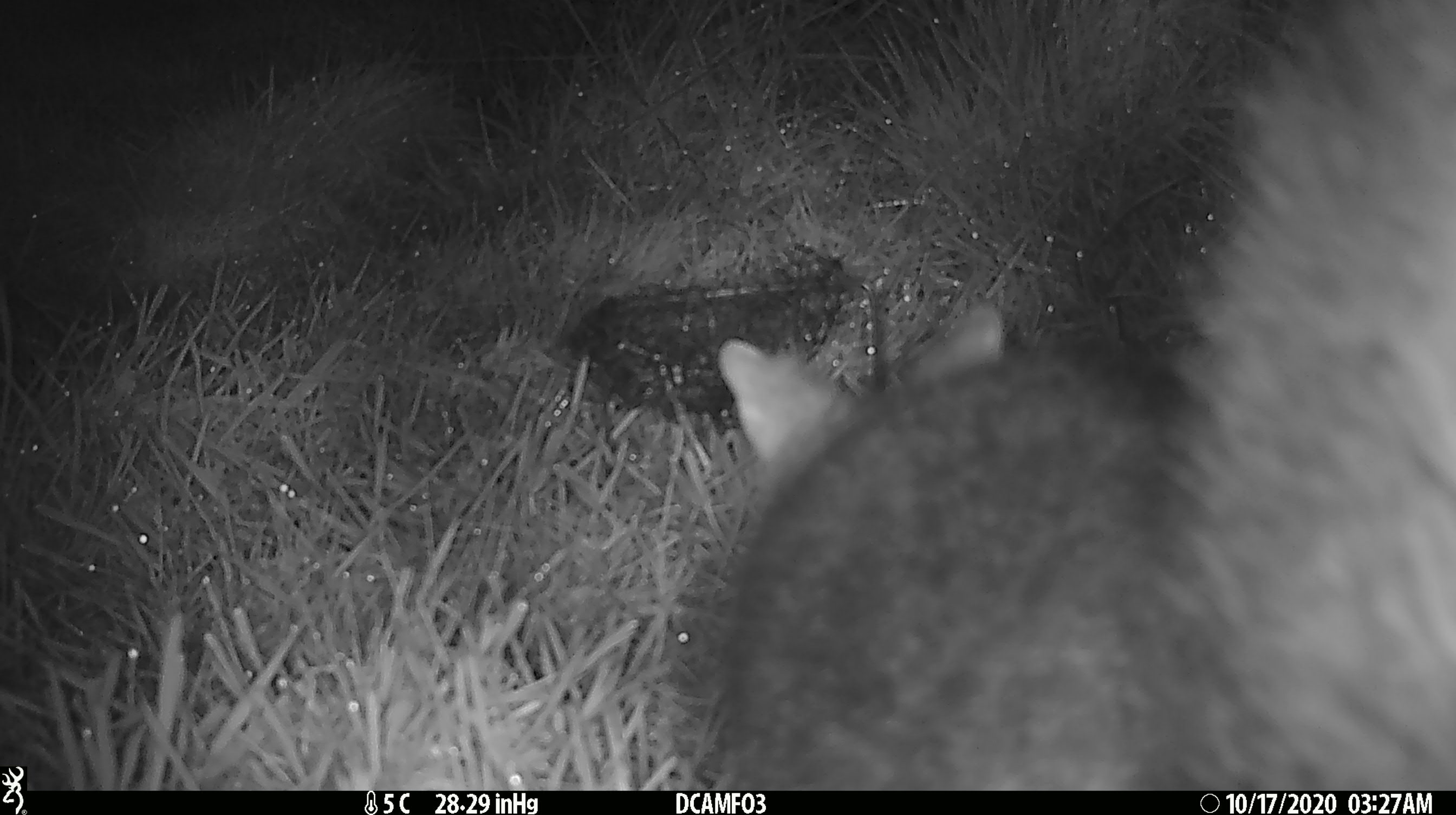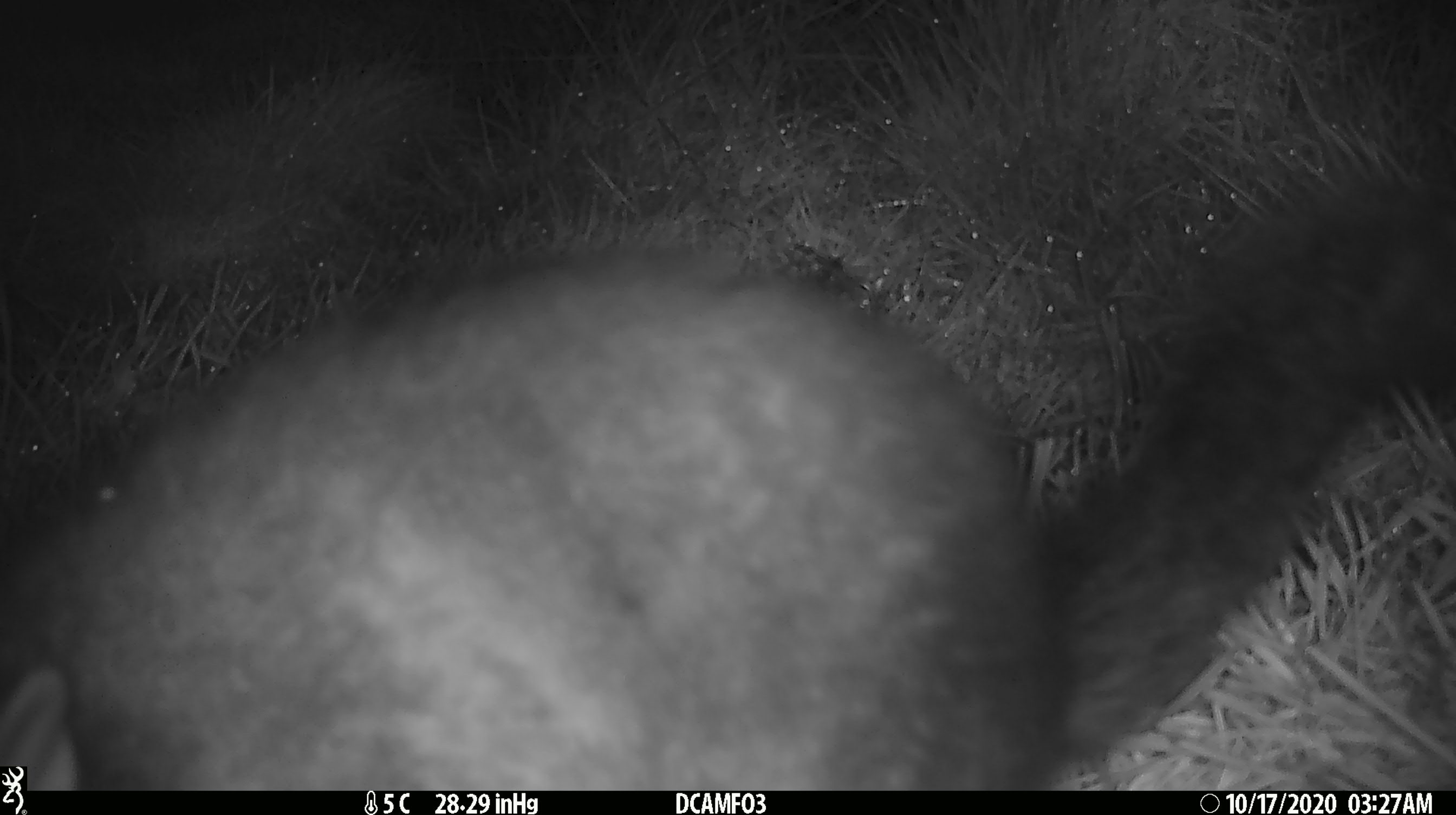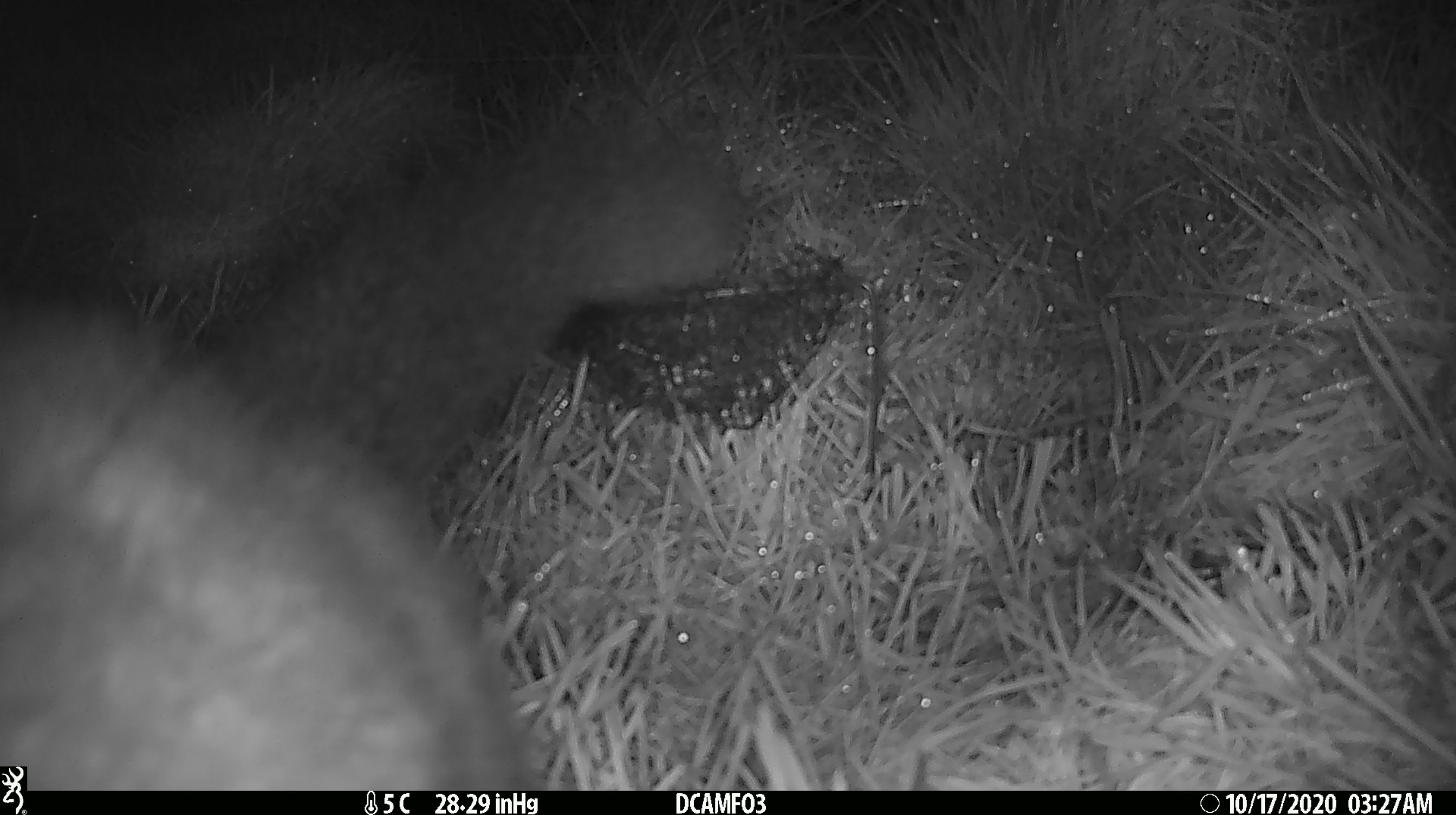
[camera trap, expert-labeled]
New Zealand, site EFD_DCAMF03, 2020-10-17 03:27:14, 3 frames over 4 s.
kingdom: Animalia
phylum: Chordata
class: Mammalia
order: Diprotodontia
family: Phalangeridae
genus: Trichosurus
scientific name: Trichosurus vulpecula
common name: common brushtail possum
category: possum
Possum (common brushtail possum) (Trichosurus vulpecula).